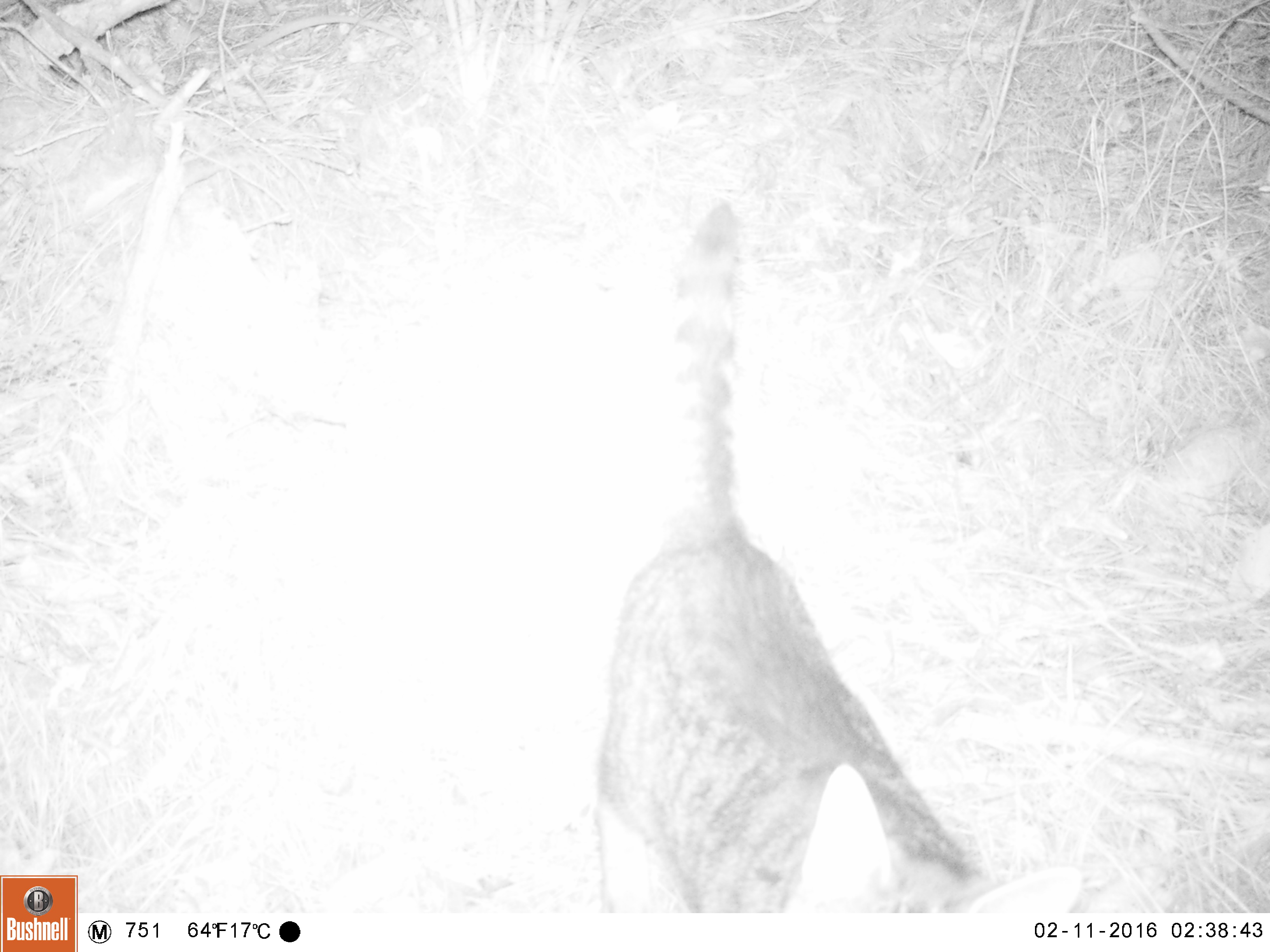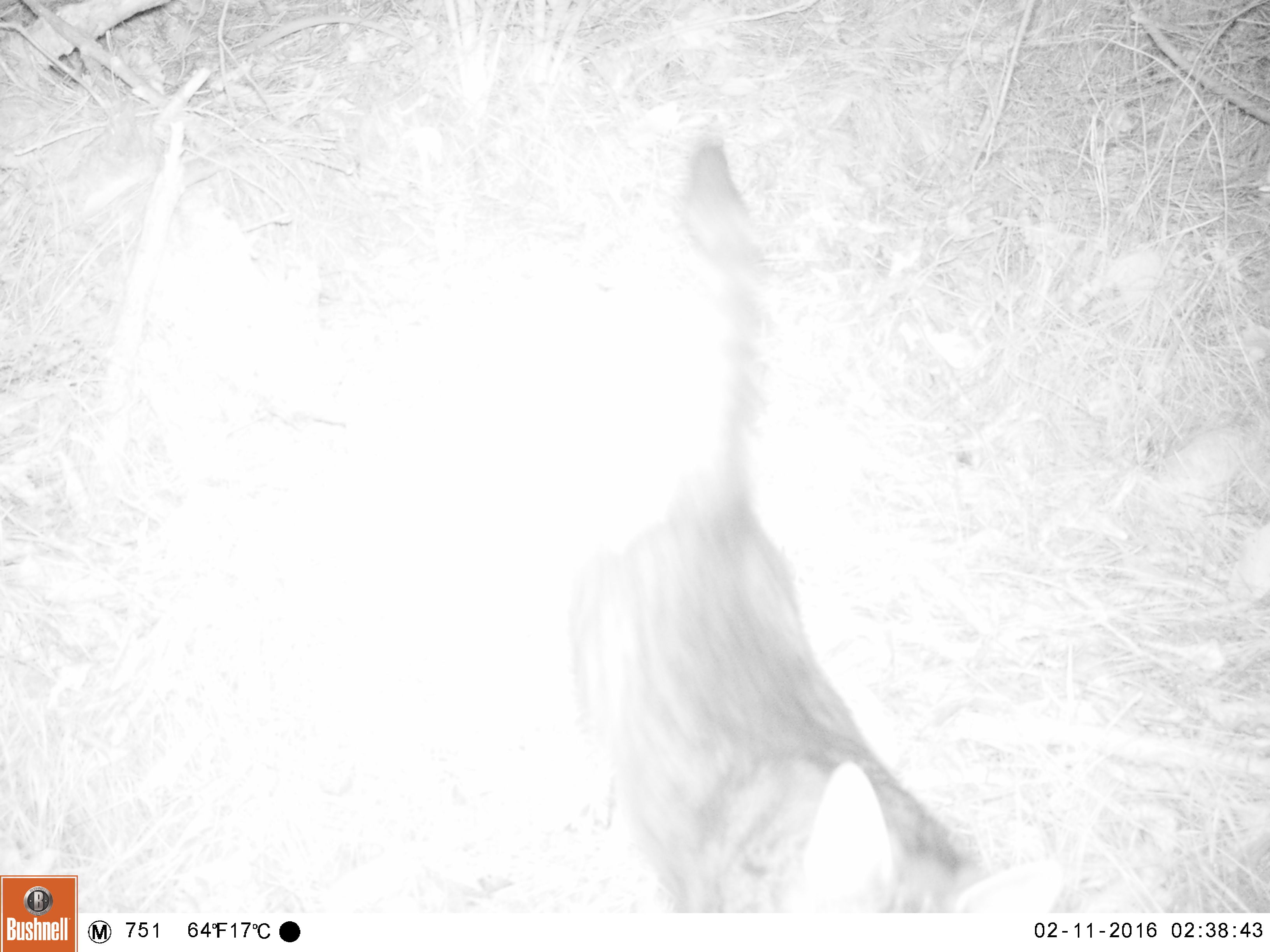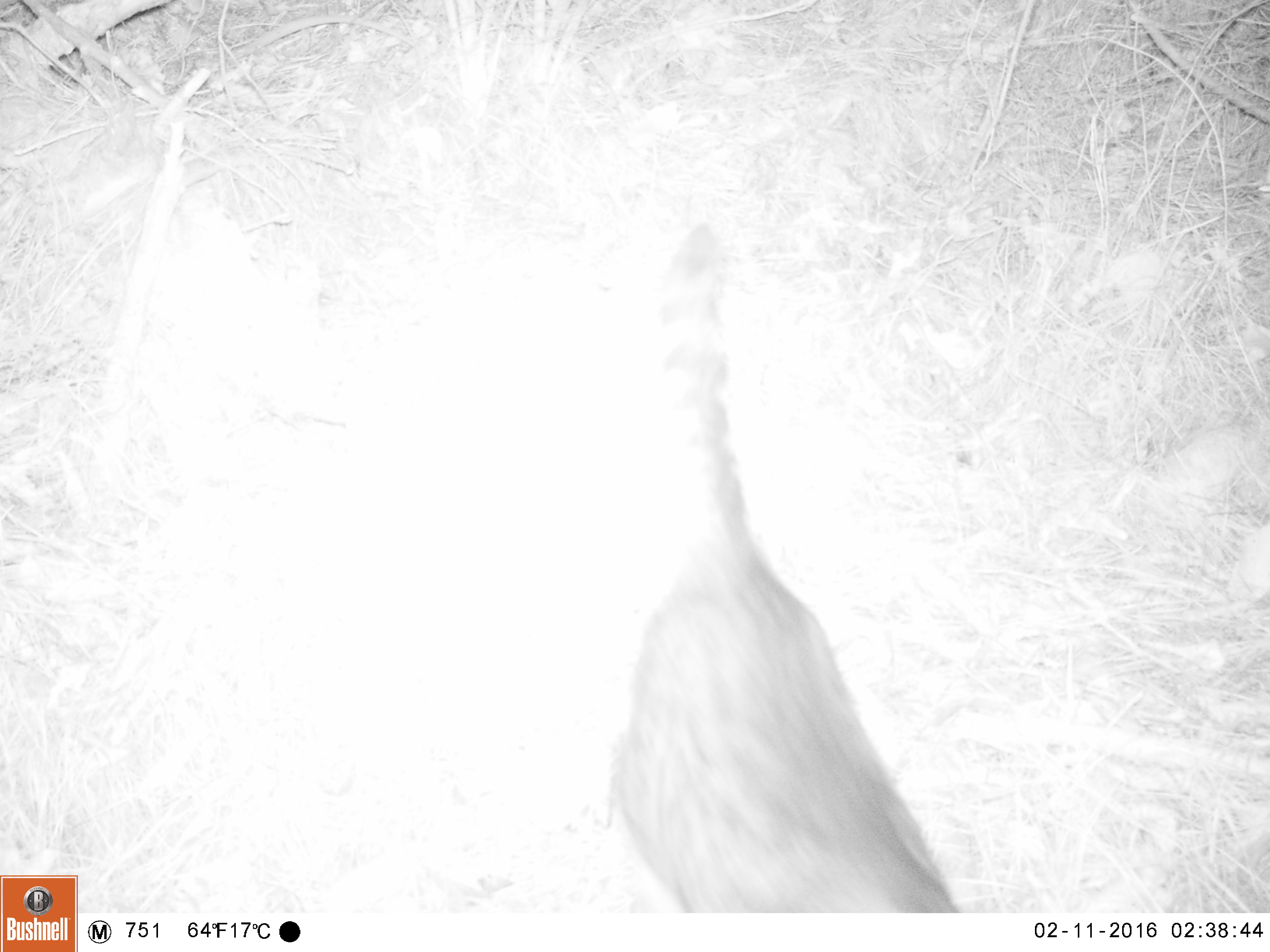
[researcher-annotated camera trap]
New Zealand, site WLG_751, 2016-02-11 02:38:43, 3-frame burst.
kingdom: Animalia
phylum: Chordata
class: Mammalia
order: Carnivora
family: Felidae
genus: Felis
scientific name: Felis catus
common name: domestic cat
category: cat